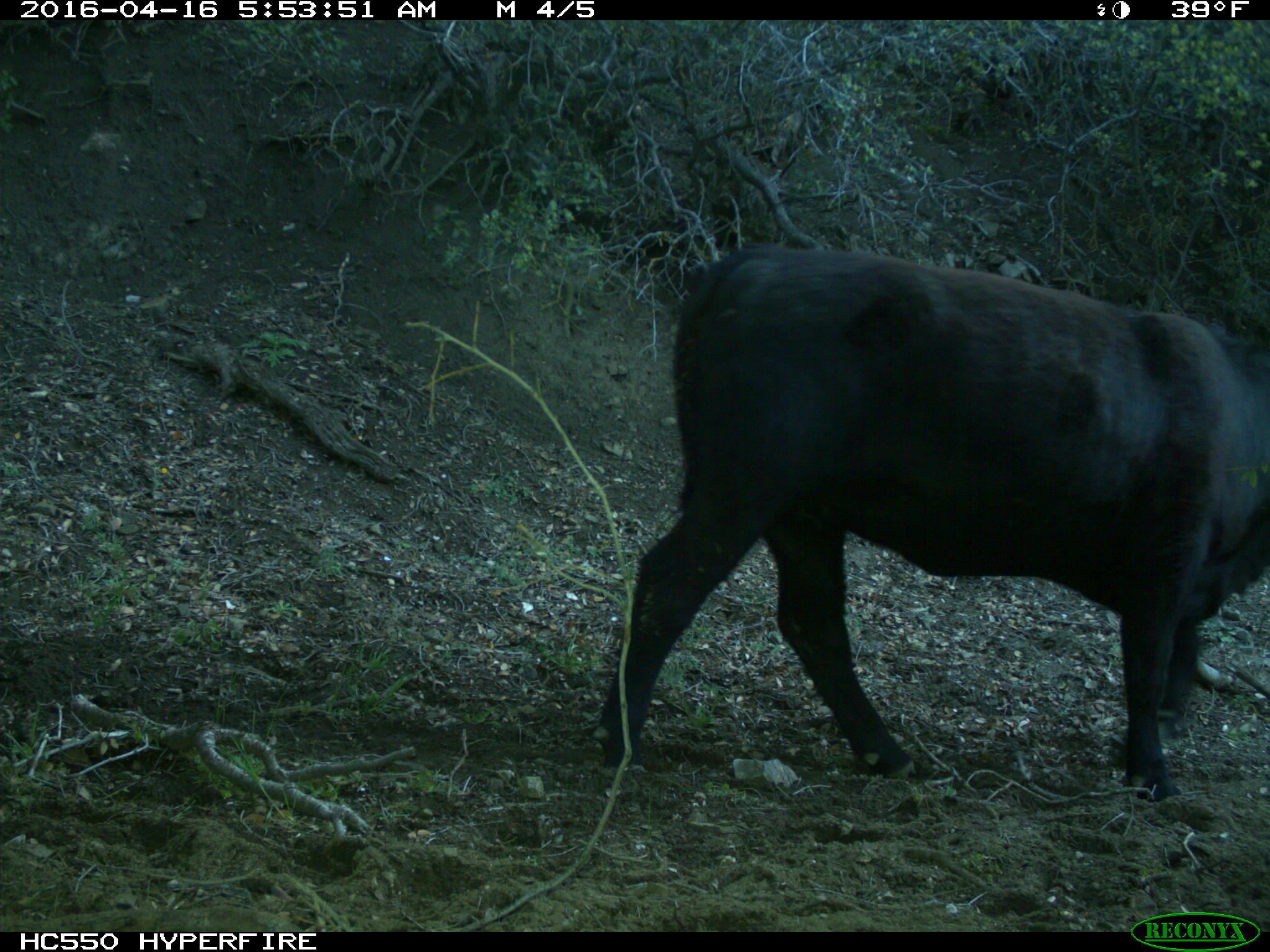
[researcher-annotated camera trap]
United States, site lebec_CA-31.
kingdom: Animalia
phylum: Chordata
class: Mammalia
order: Artiodactyla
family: Bovidae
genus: Bos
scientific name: Bos taurus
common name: domestic cow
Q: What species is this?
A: Bos taurus (domestic cow).